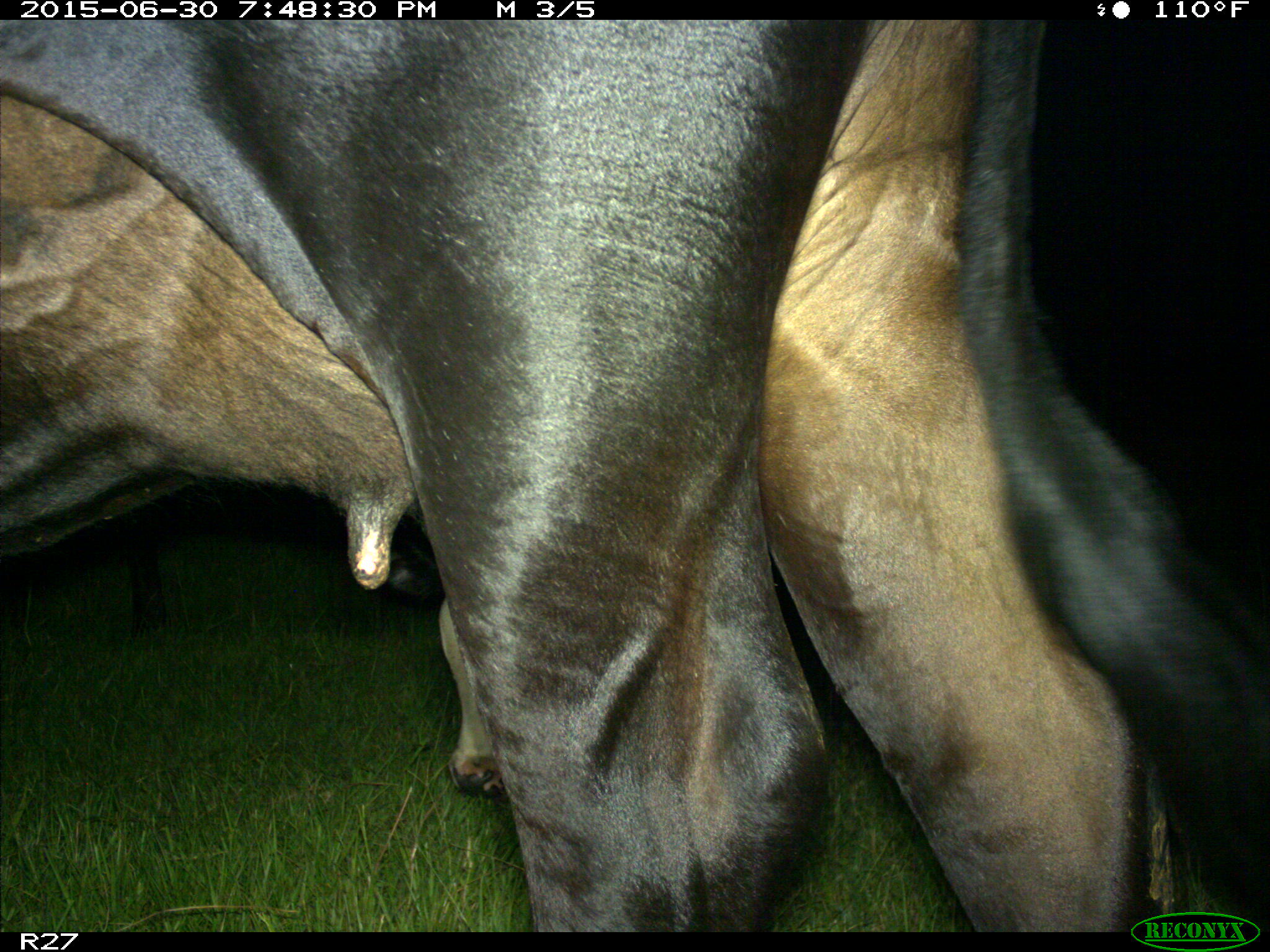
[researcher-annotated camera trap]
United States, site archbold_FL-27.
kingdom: Animalia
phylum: Chordata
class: Mammalia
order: Artiodactyla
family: Bovidae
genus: Bos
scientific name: Bos taurus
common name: domestic cow